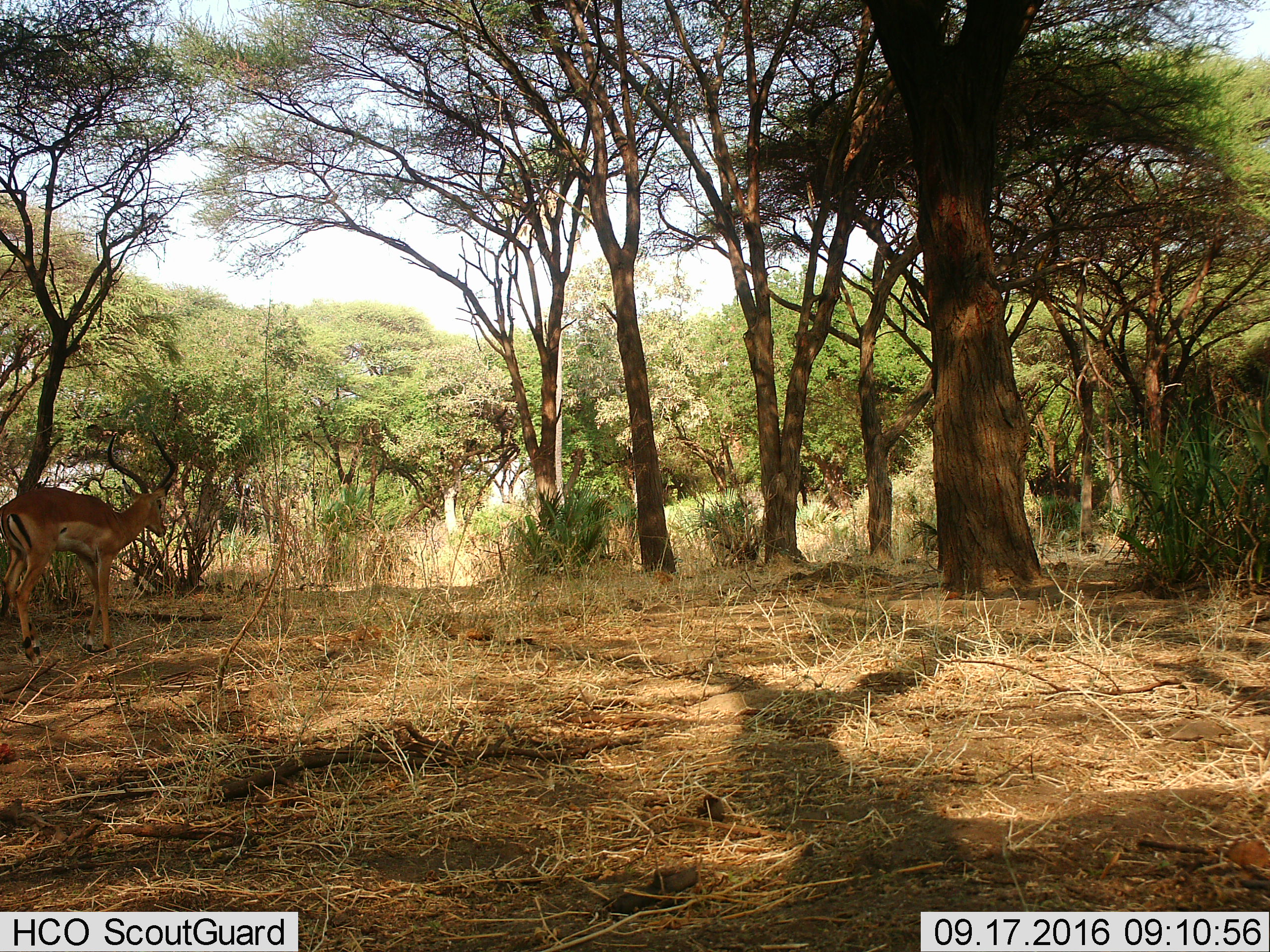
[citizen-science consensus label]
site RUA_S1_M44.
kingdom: Animalia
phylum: Chordata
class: Mammalia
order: Artiodactyla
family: Bovidae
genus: Aepyceros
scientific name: Aepyceros melampus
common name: impala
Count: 1.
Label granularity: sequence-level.